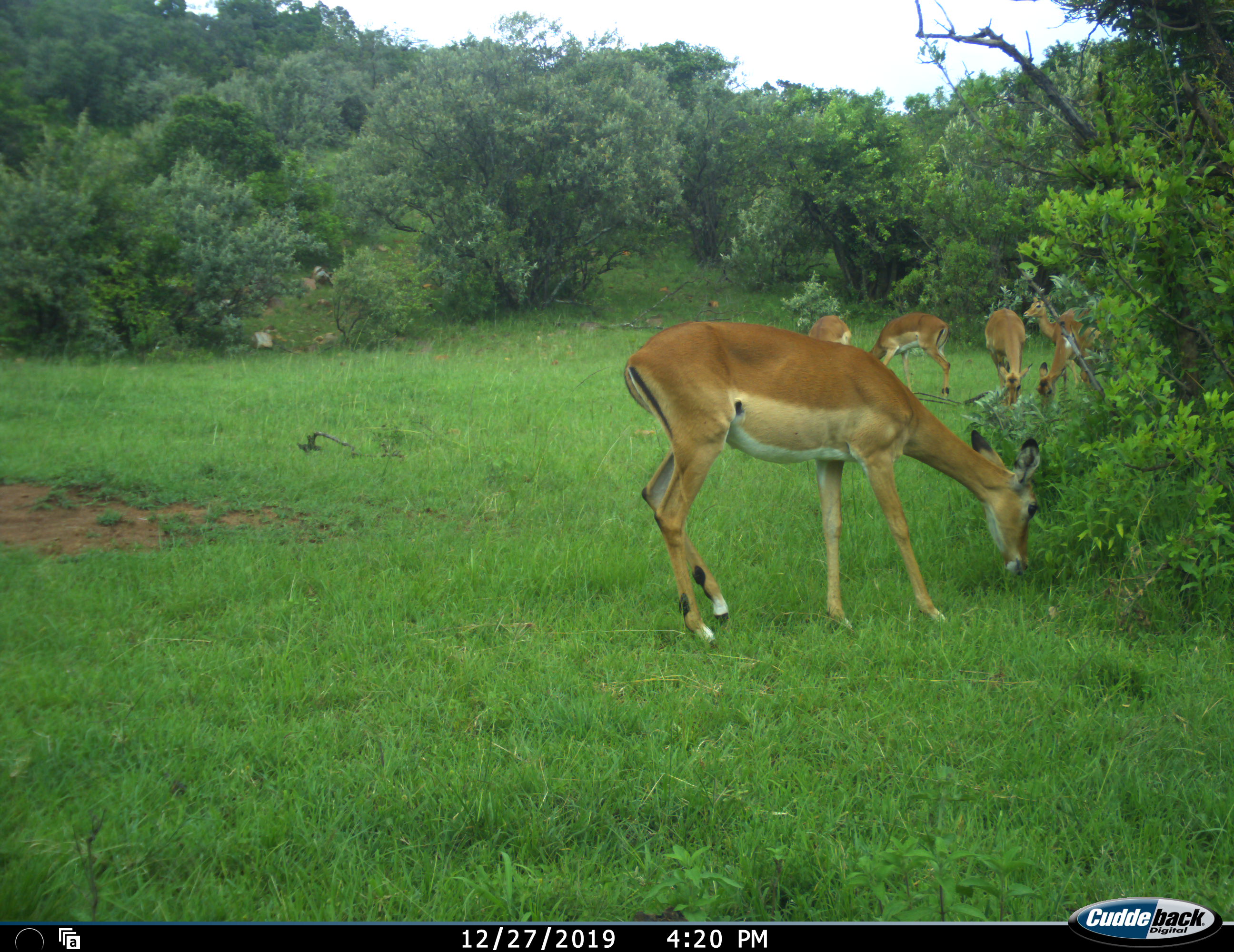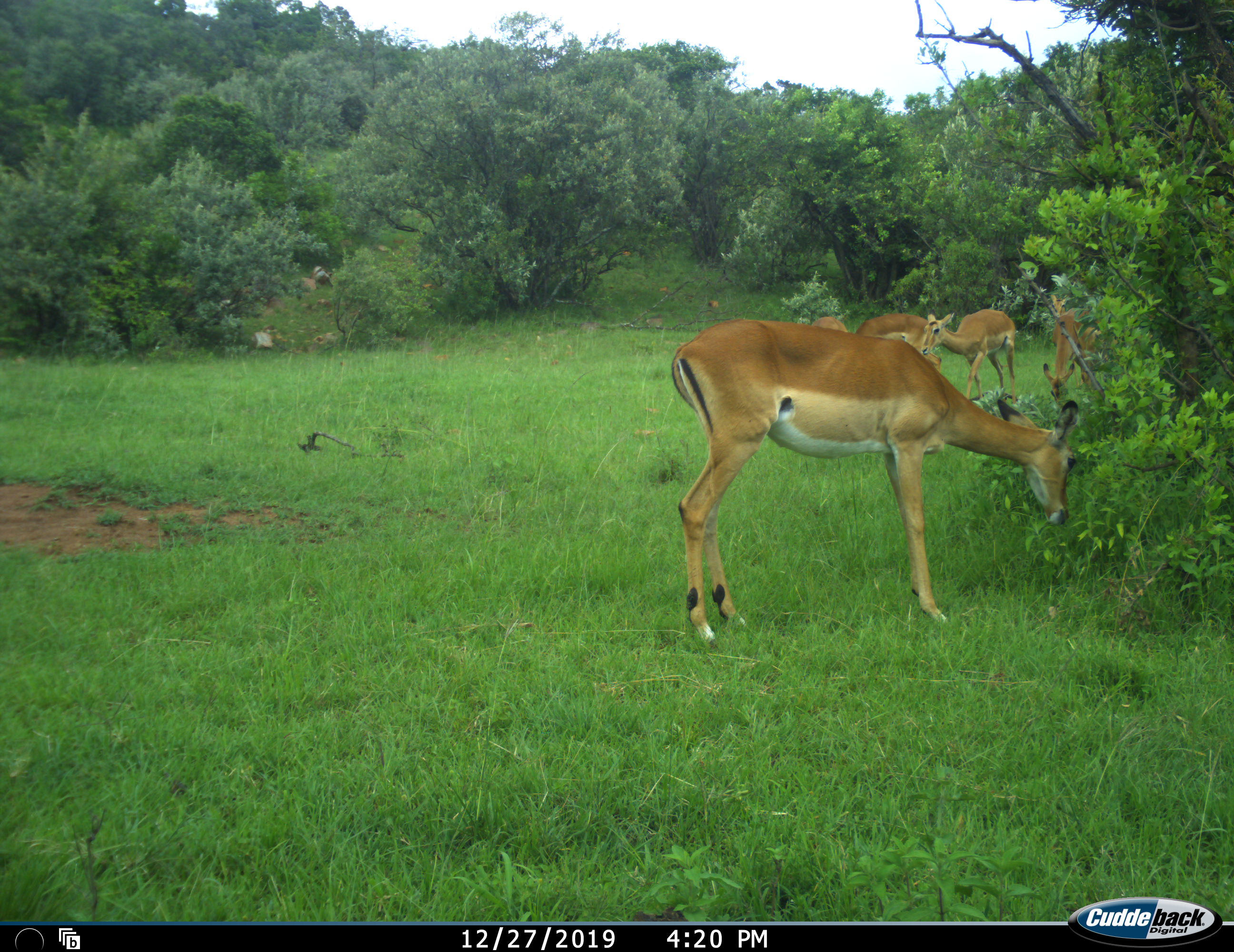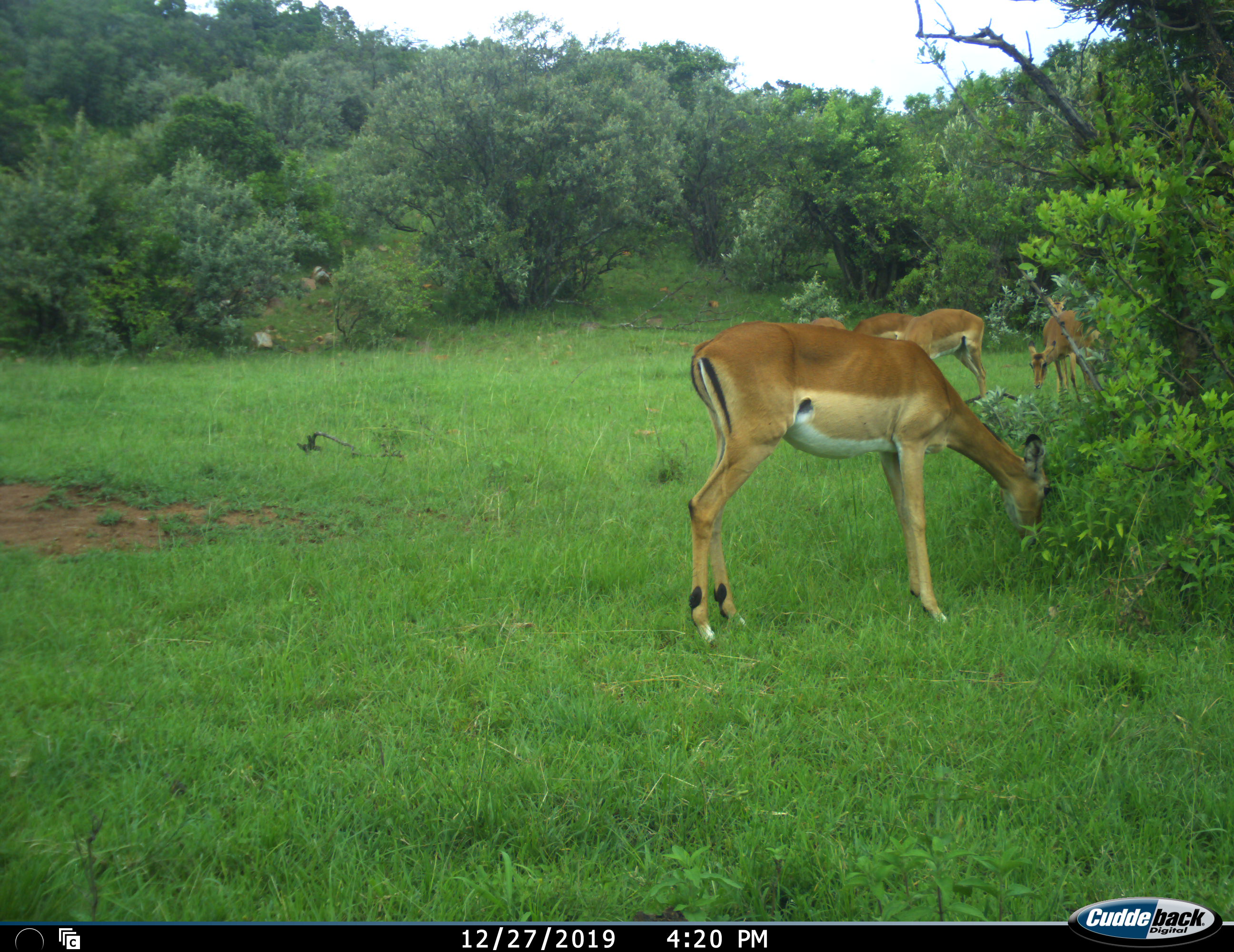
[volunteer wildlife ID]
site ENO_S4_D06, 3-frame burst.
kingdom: Animalia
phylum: Chordata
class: Mammalia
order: Artiodactyla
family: Bovidae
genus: Aepyceros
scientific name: Aepyceros melampus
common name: impala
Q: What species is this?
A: Impala (Aepyceros melampus).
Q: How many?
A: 6.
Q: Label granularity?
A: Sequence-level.